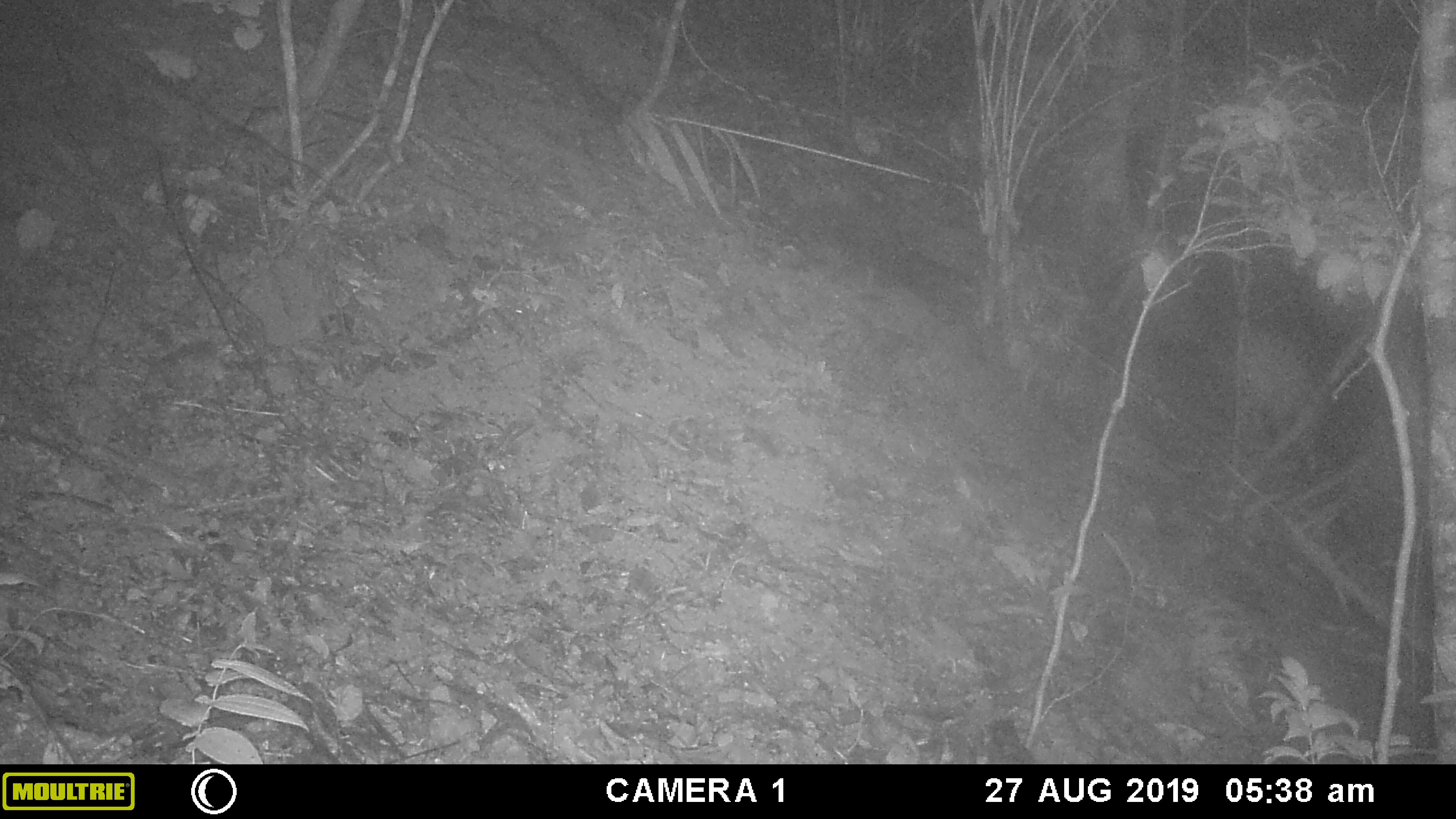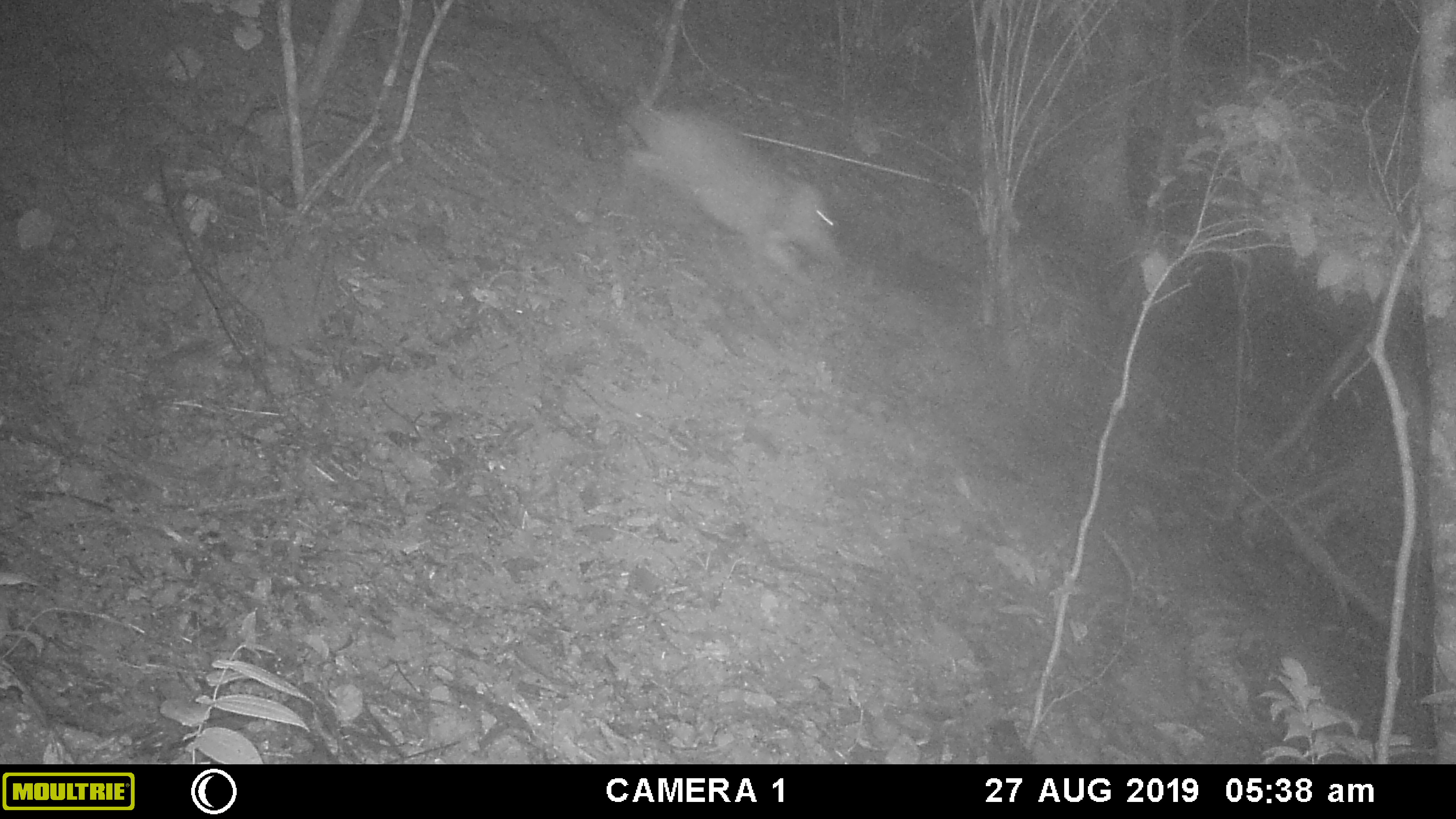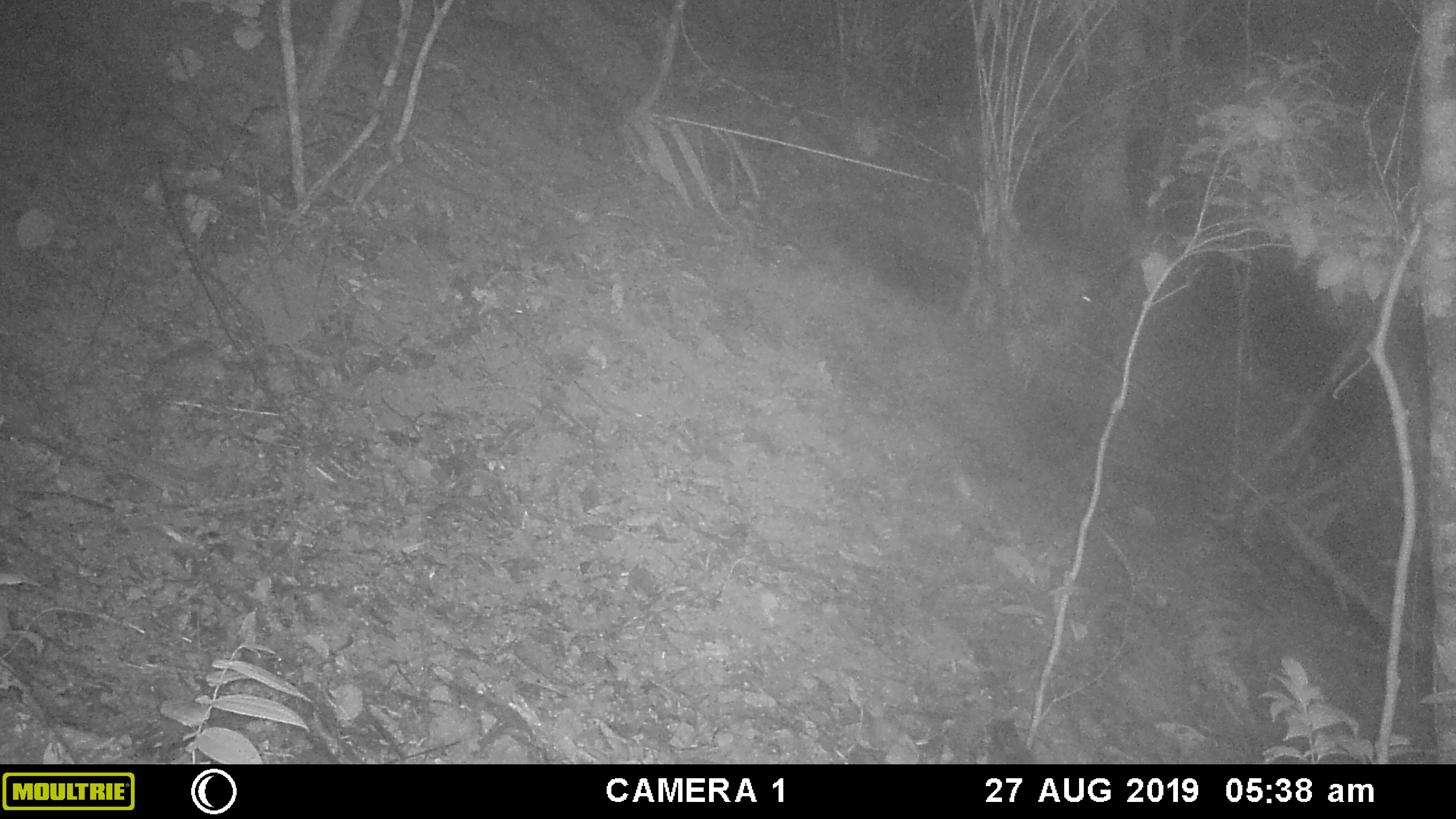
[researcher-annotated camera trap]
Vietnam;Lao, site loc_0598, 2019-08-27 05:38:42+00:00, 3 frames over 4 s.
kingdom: Animalia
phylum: Chordata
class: Mammalia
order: Artiodactyla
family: Suidae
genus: Sus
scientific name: Sus scrofa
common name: eurasian wild pig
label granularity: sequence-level